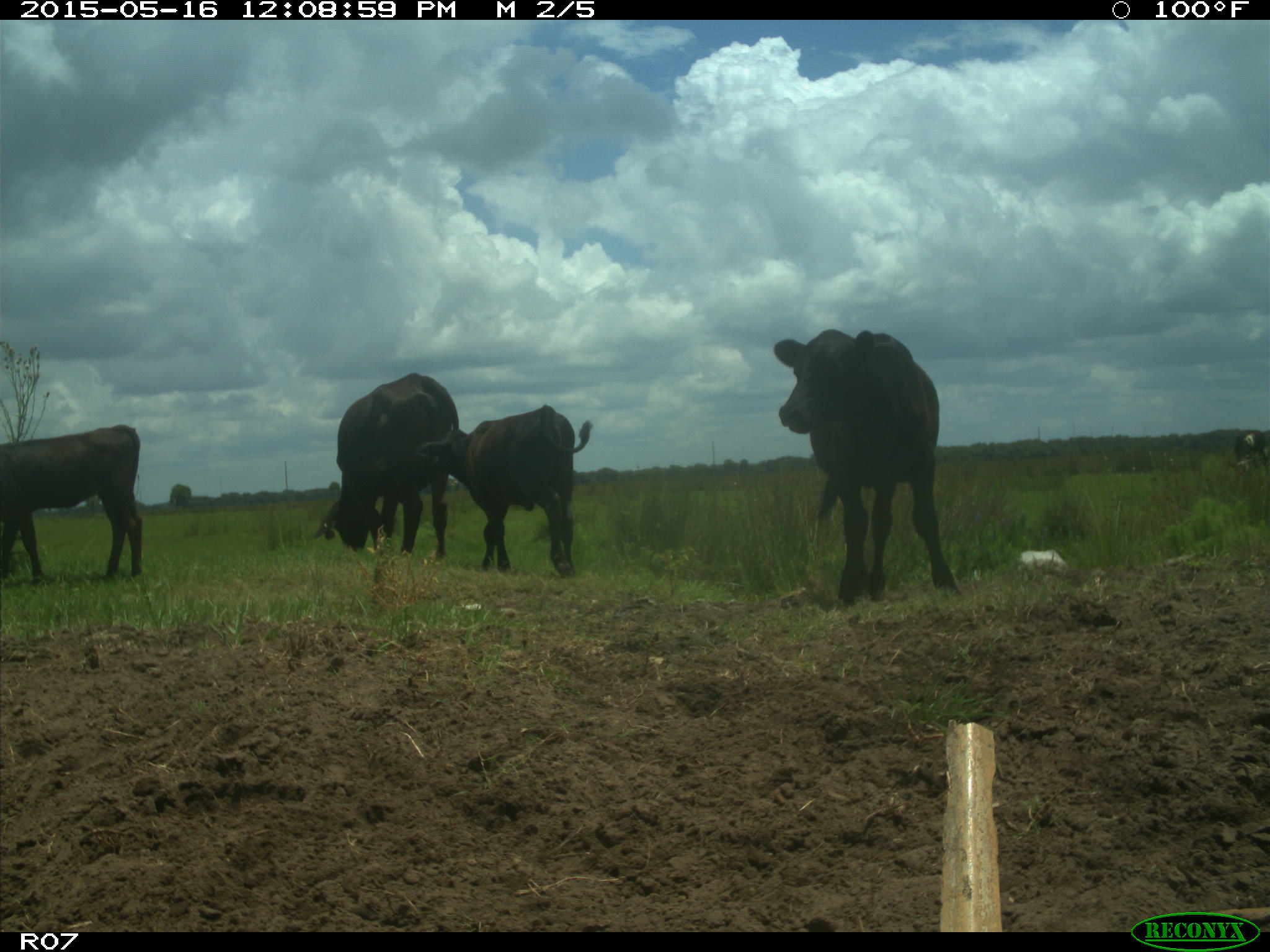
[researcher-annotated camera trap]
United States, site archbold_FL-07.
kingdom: Animalia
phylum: Chordata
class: Mammalia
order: Artiodactyla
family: Bovidae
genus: Bos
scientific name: Bos taurus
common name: domestic cow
Bos taurus (domestic cow).